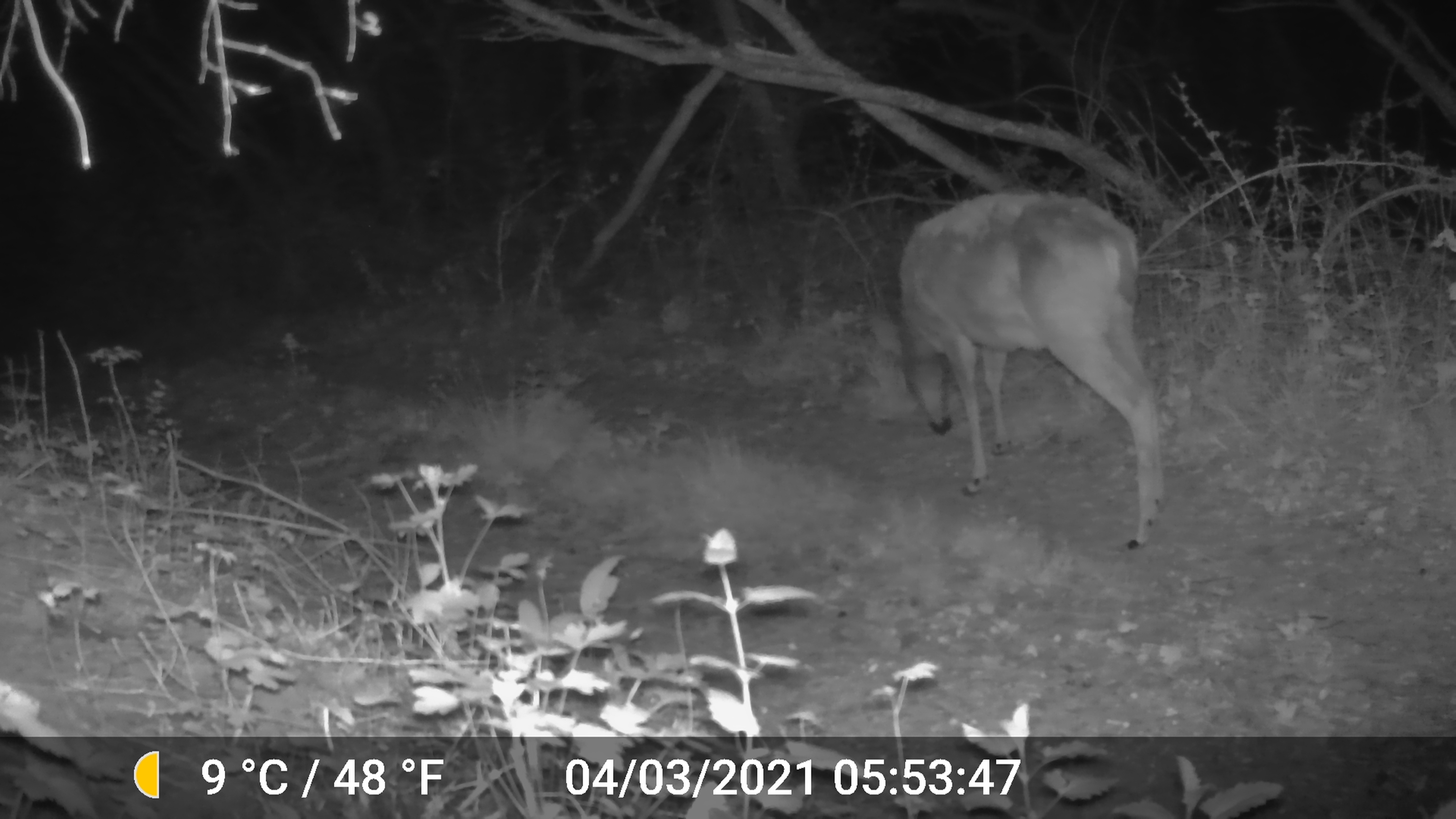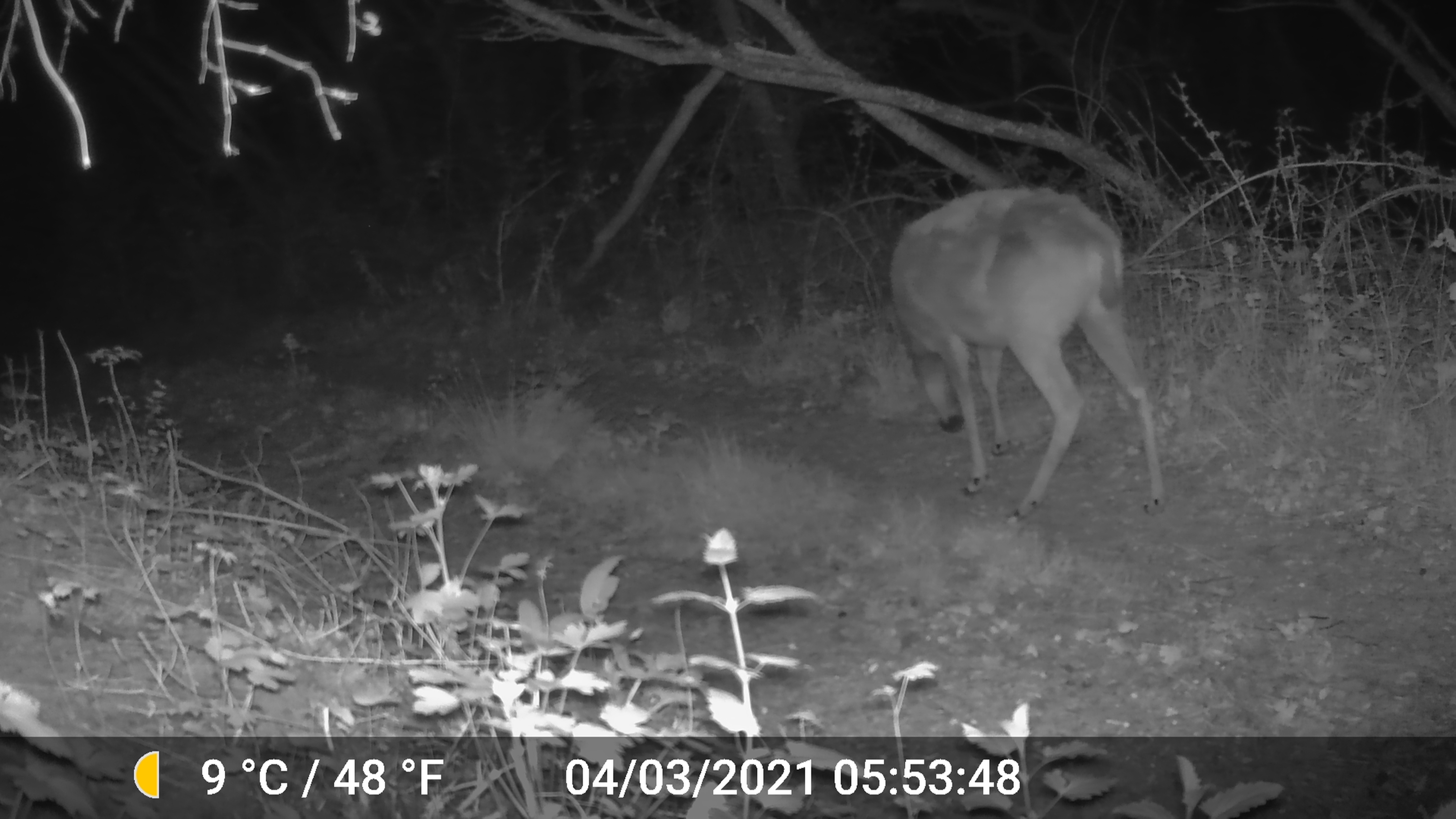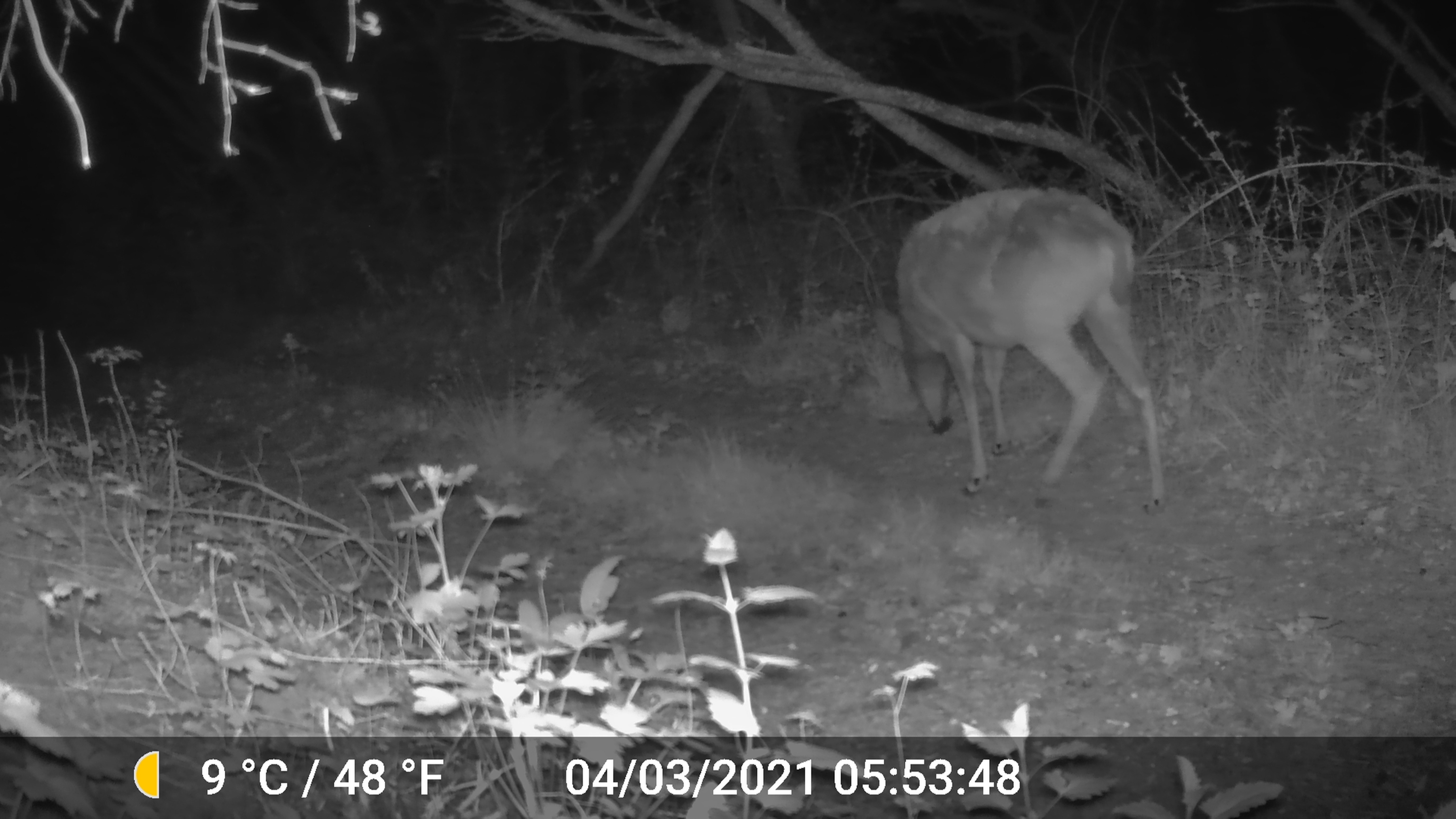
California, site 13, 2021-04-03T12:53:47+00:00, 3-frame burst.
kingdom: Animalia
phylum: Chordata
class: Mammalia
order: Artiodactyla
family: Cervidae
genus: Odocoileus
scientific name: Odocoileus hemionus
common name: mule deer